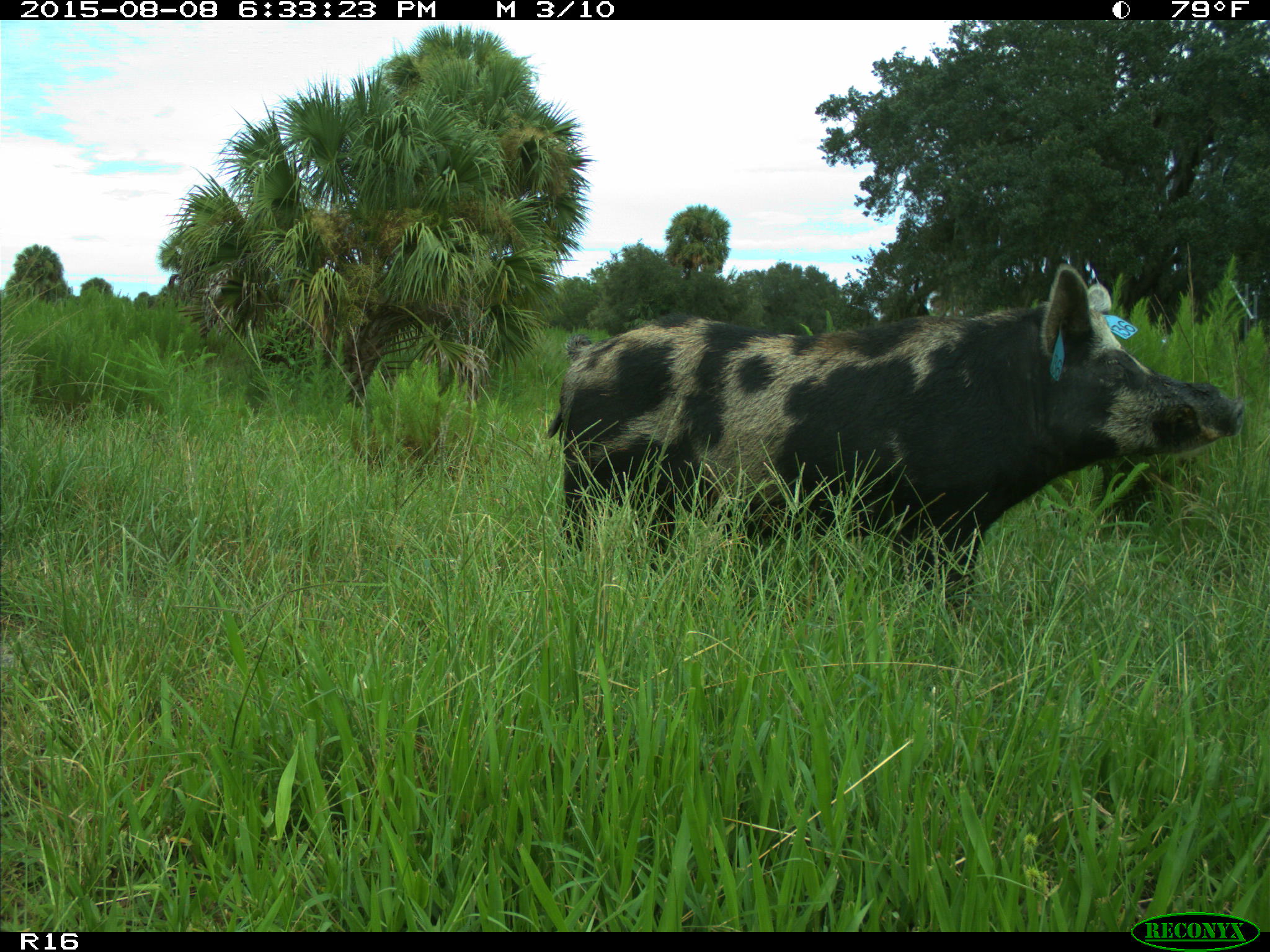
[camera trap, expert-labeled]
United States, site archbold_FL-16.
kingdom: Animalia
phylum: Chordata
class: Mammalia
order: Artiodactyla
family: Suidae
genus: Sus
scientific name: Sus scrofa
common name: wild boar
Sus scrofa (wild boar).